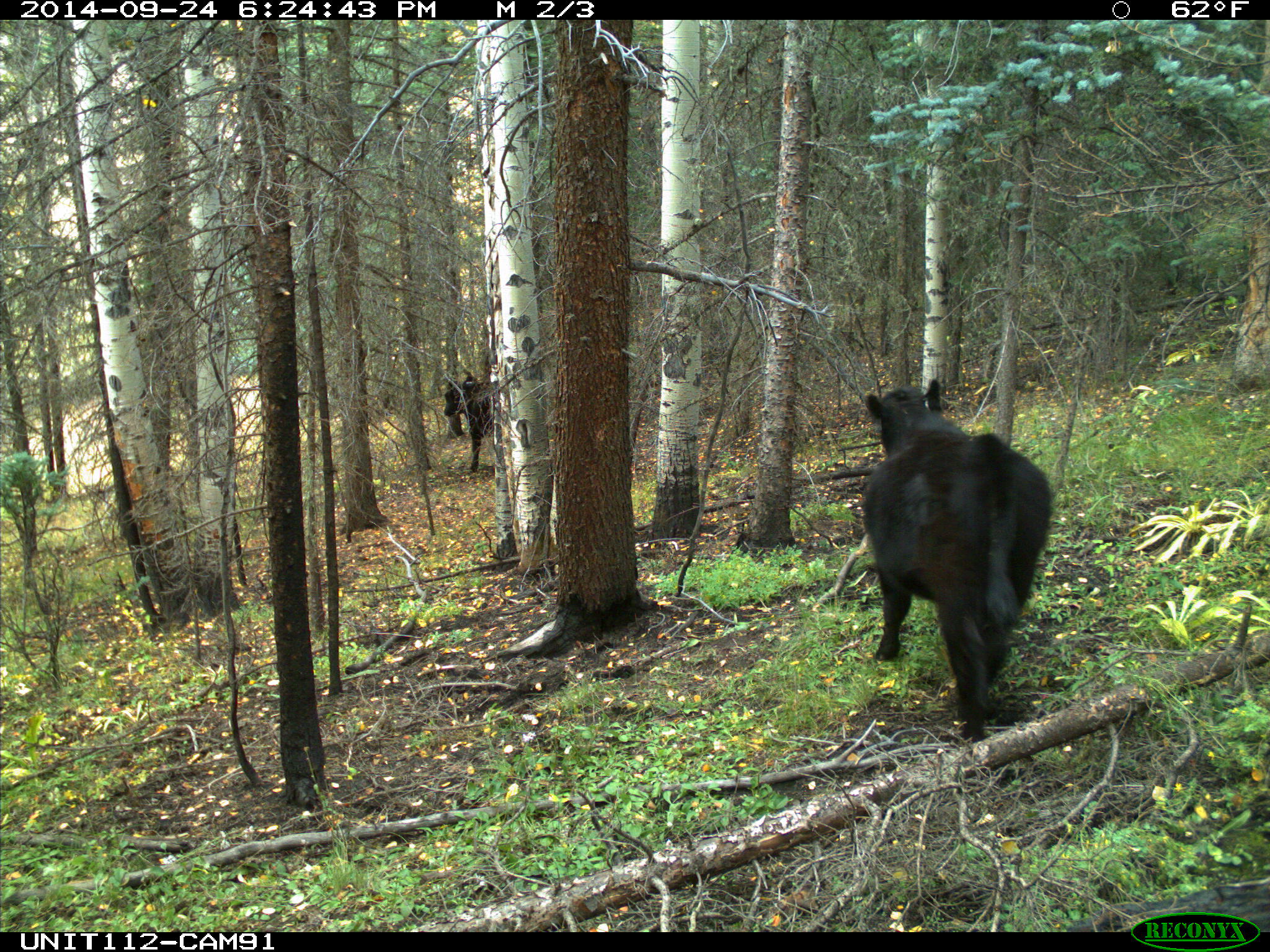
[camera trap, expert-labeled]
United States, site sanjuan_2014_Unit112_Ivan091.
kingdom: Animalia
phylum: Chordata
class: Mammalia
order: Artiodactyla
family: Bovidae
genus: Bos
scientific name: Bos taurus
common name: domestic cow